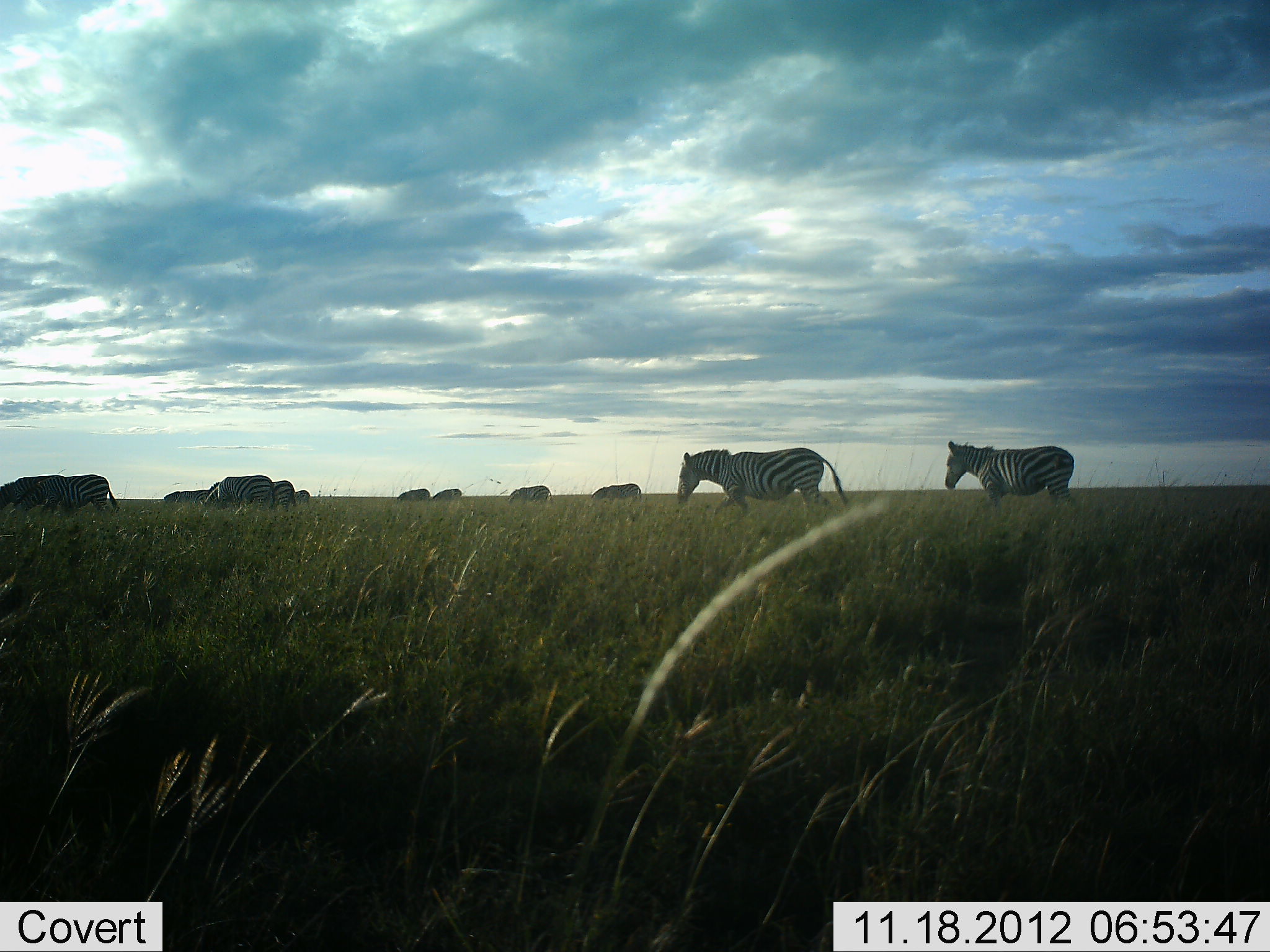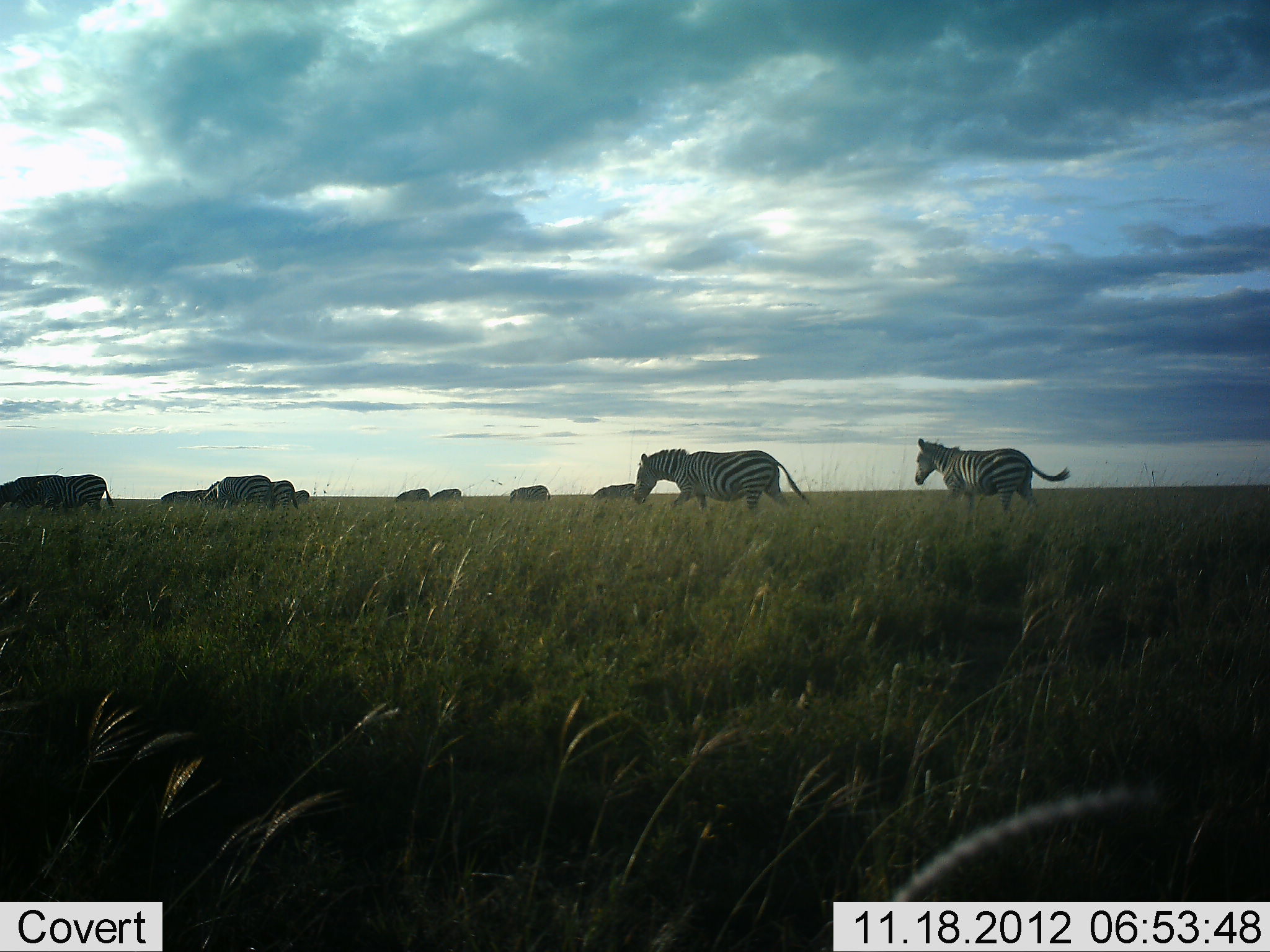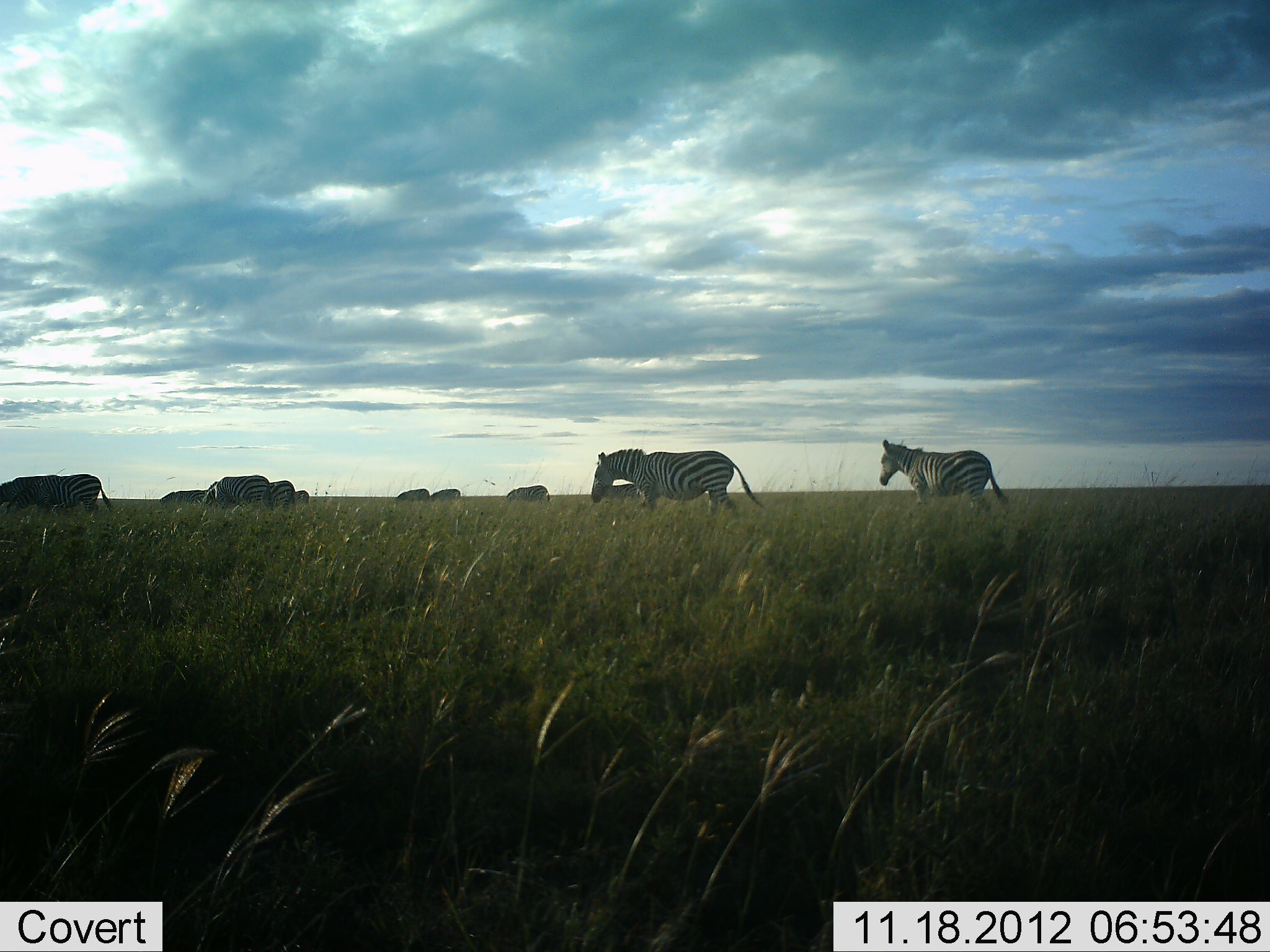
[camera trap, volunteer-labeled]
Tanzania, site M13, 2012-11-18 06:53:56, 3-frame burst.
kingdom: Animalia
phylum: Chordata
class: Mammalia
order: Perissodactyla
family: Equidae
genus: Equus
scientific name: Equus quagga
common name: plains zebra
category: zebra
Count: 11-50.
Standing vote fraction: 20%.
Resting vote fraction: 0%.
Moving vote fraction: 100%.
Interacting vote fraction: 0%.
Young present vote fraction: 0%.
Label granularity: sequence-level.